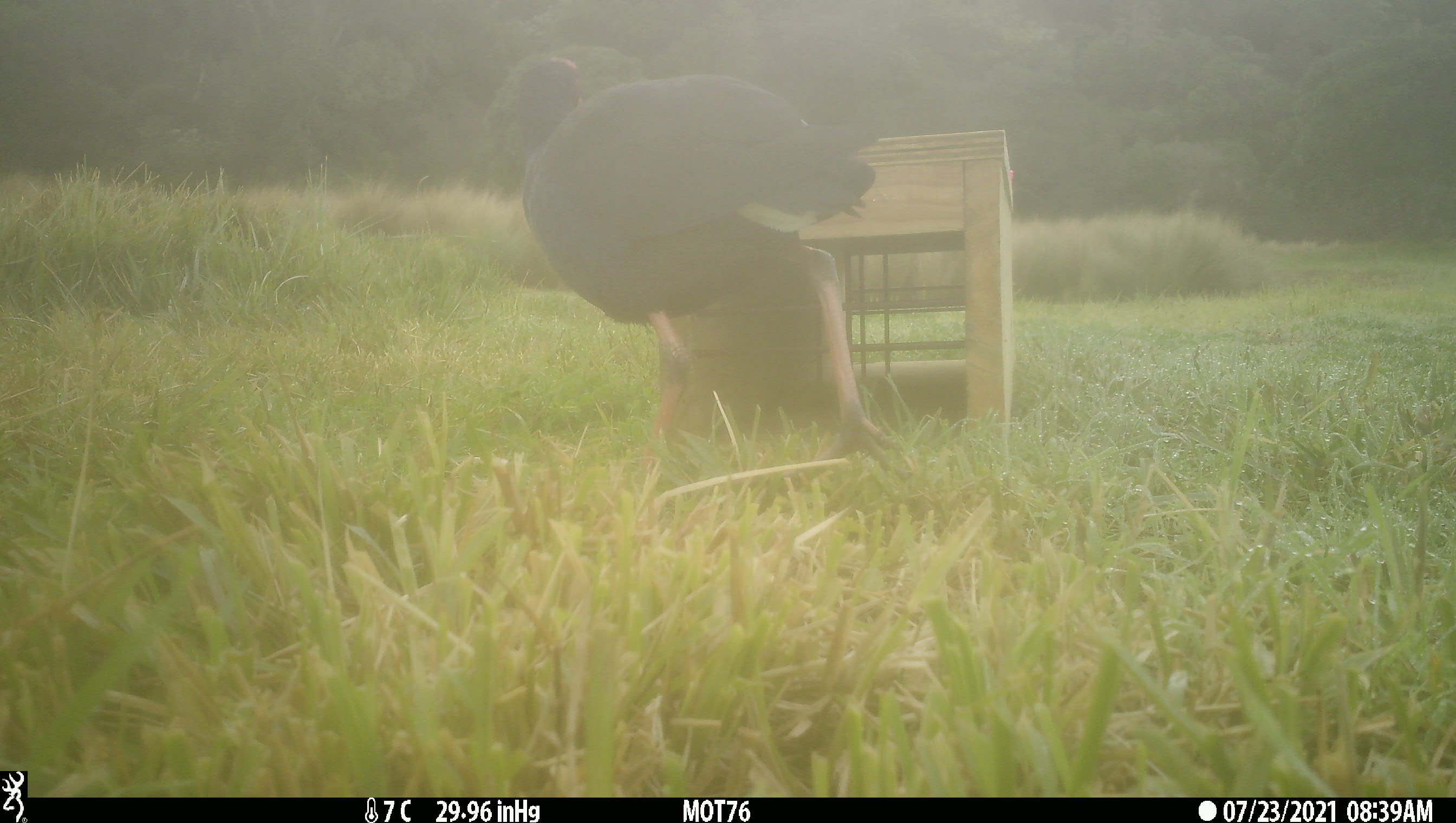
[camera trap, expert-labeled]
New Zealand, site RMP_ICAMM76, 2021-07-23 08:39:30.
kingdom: Animalia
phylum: Chordata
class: Aves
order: Gruiformes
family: Rallidae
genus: Porphyrio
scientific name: Porphyrio melanotus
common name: australasian swamphen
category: pukeko